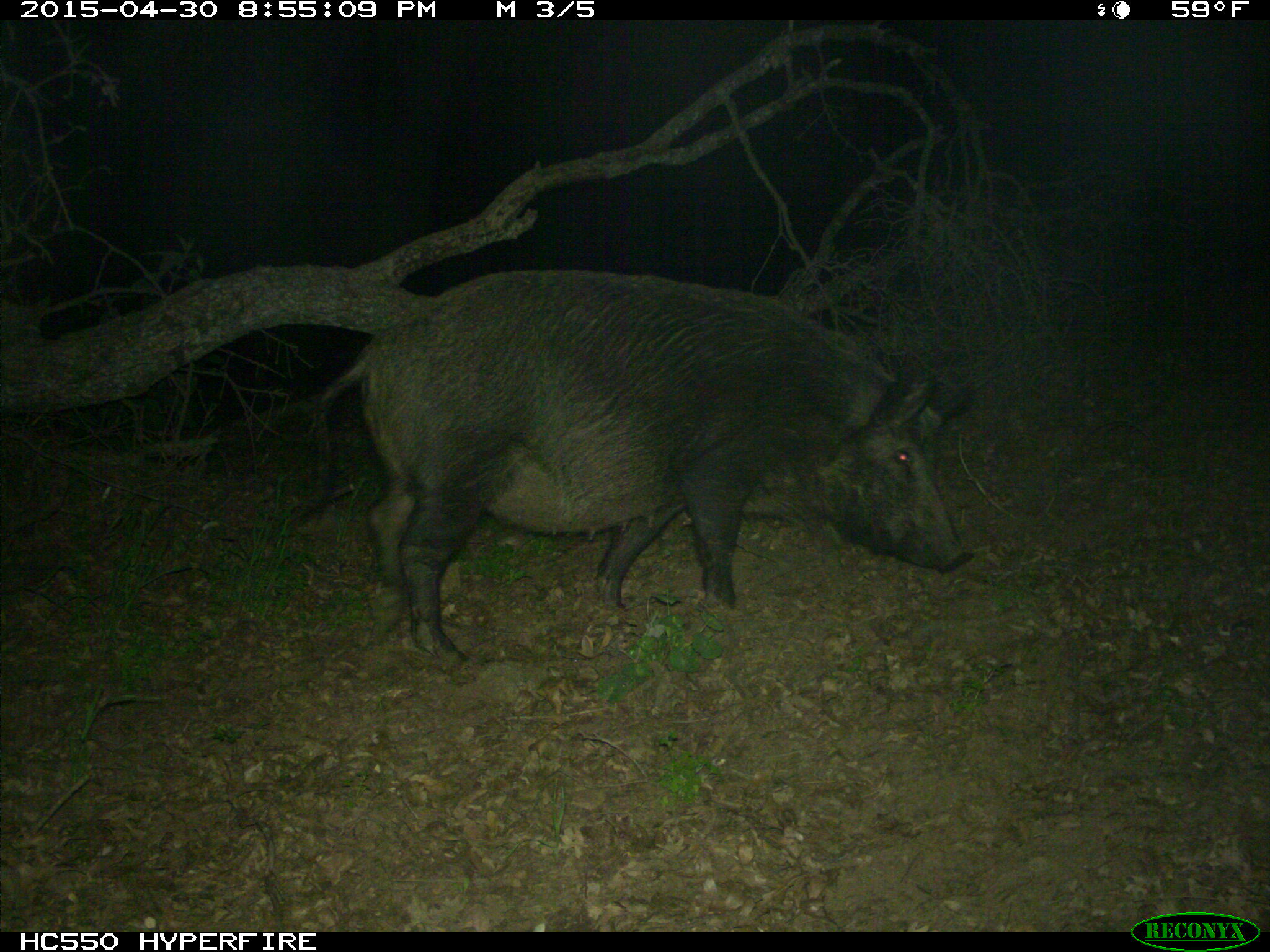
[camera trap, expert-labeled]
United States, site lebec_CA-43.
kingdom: Animalia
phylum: Chordata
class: Mammalia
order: Artiodactyla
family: Suidae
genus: Sus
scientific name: Sus scrofa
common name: wild boar